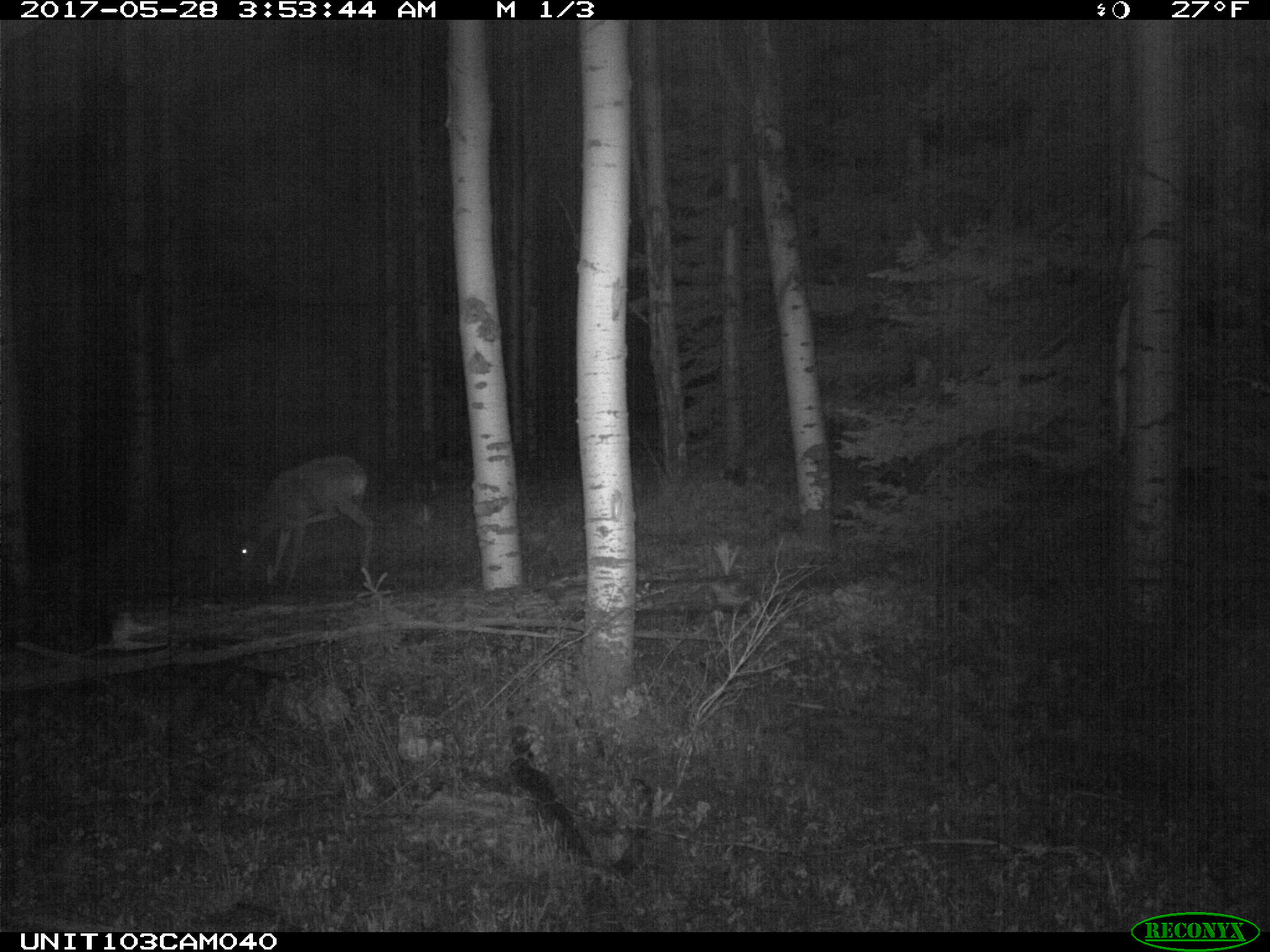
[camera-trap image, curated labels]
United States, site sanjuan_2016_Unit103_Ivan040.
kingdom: Animalia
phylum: Chordata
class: Mammalia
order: Artiodactyla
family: Cervidae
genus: Odocoileus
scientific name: Odocoileus hemionus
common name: mule deer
Odocoileus hemionus (mule deer).